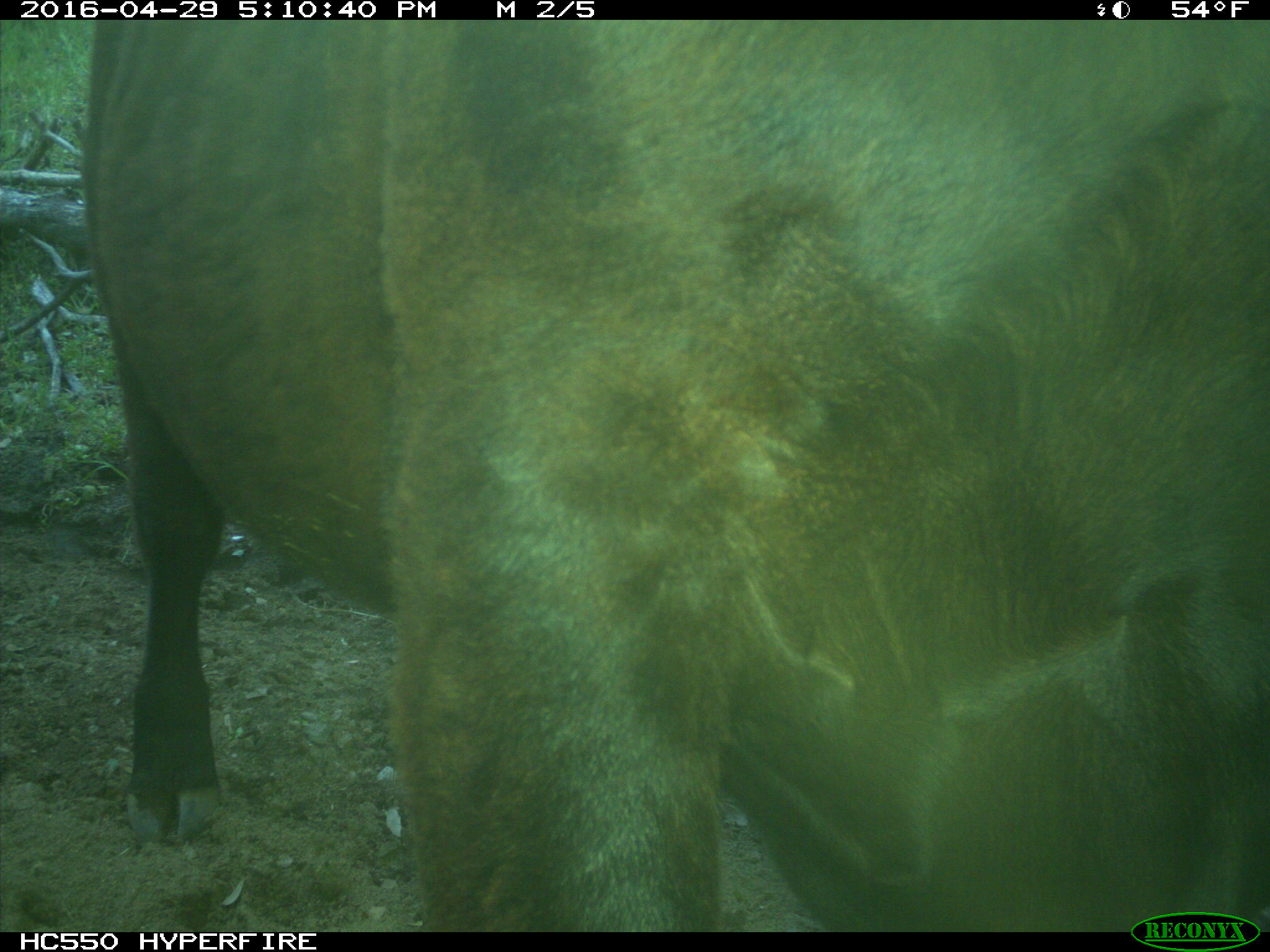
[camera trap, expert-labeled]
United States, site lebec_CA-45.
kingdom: Animalia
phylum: Chordata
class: Mammalia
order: Artiodactyla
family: Bovidae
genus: Bos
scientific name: Bos taurus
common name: domestic cow